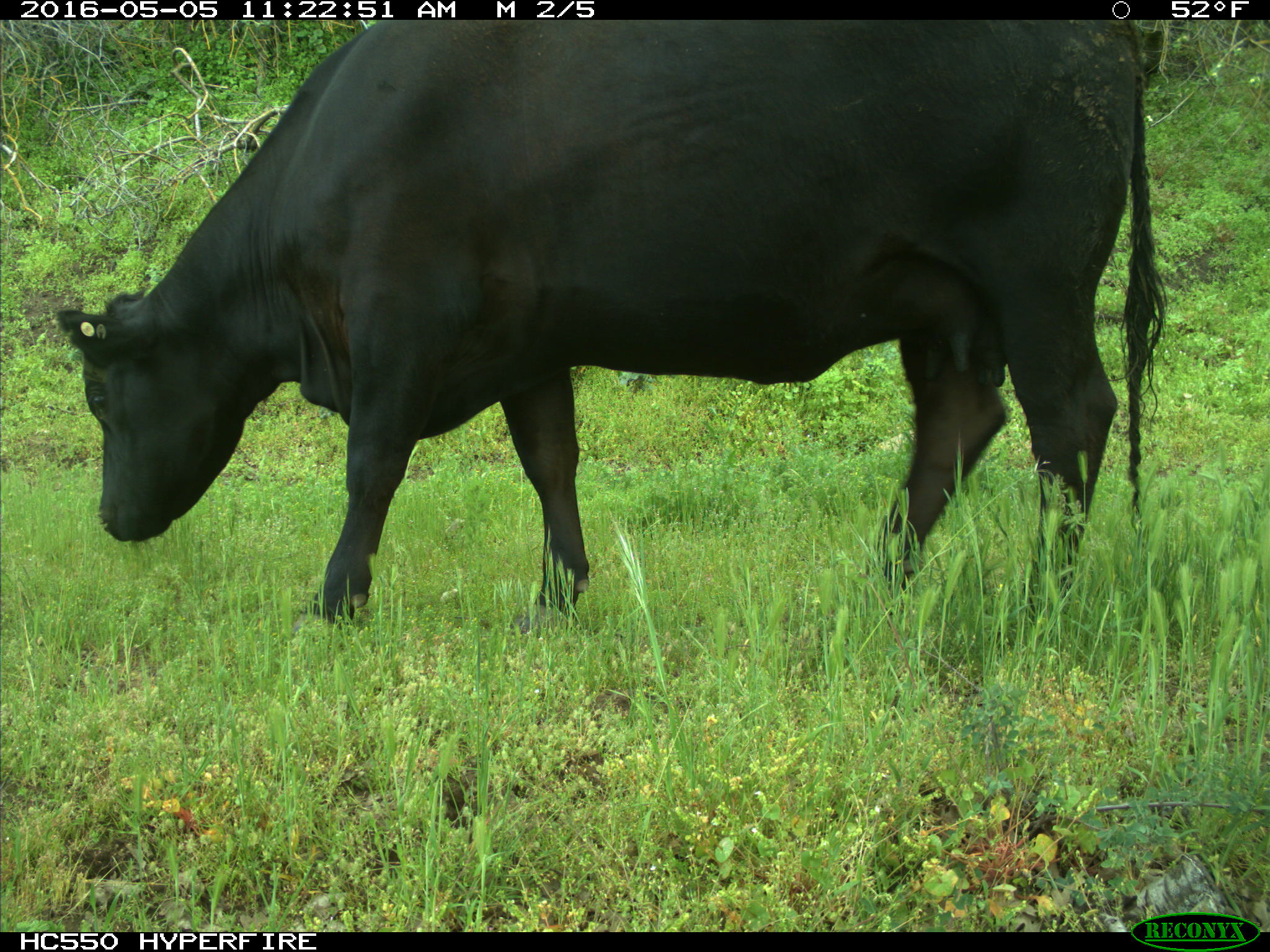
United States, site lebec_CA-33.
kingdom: Animalia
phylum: Chordata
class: Mammalia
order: Artiodactyla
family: Bovidae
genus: Bos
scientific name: Bos taurus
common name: domestic cow